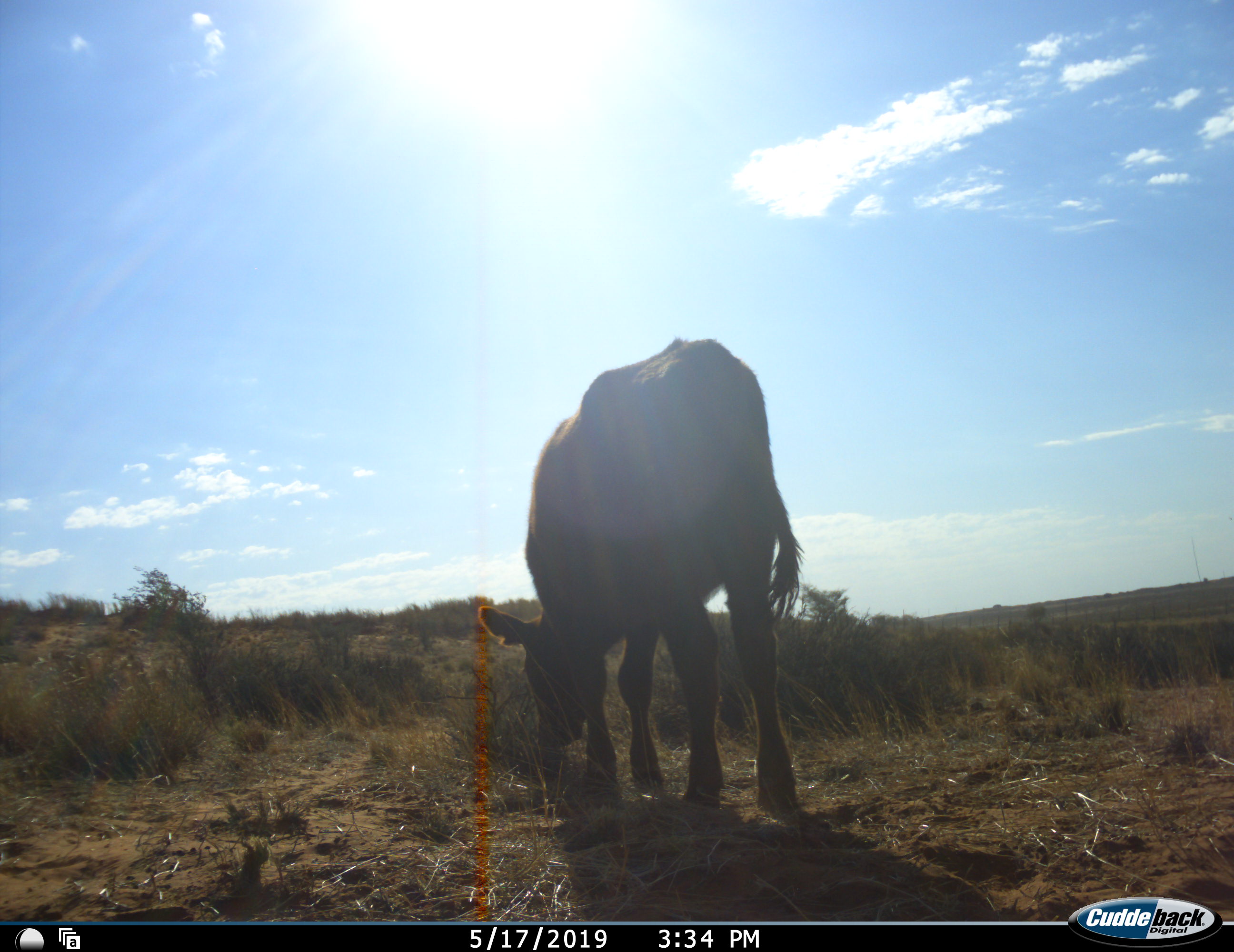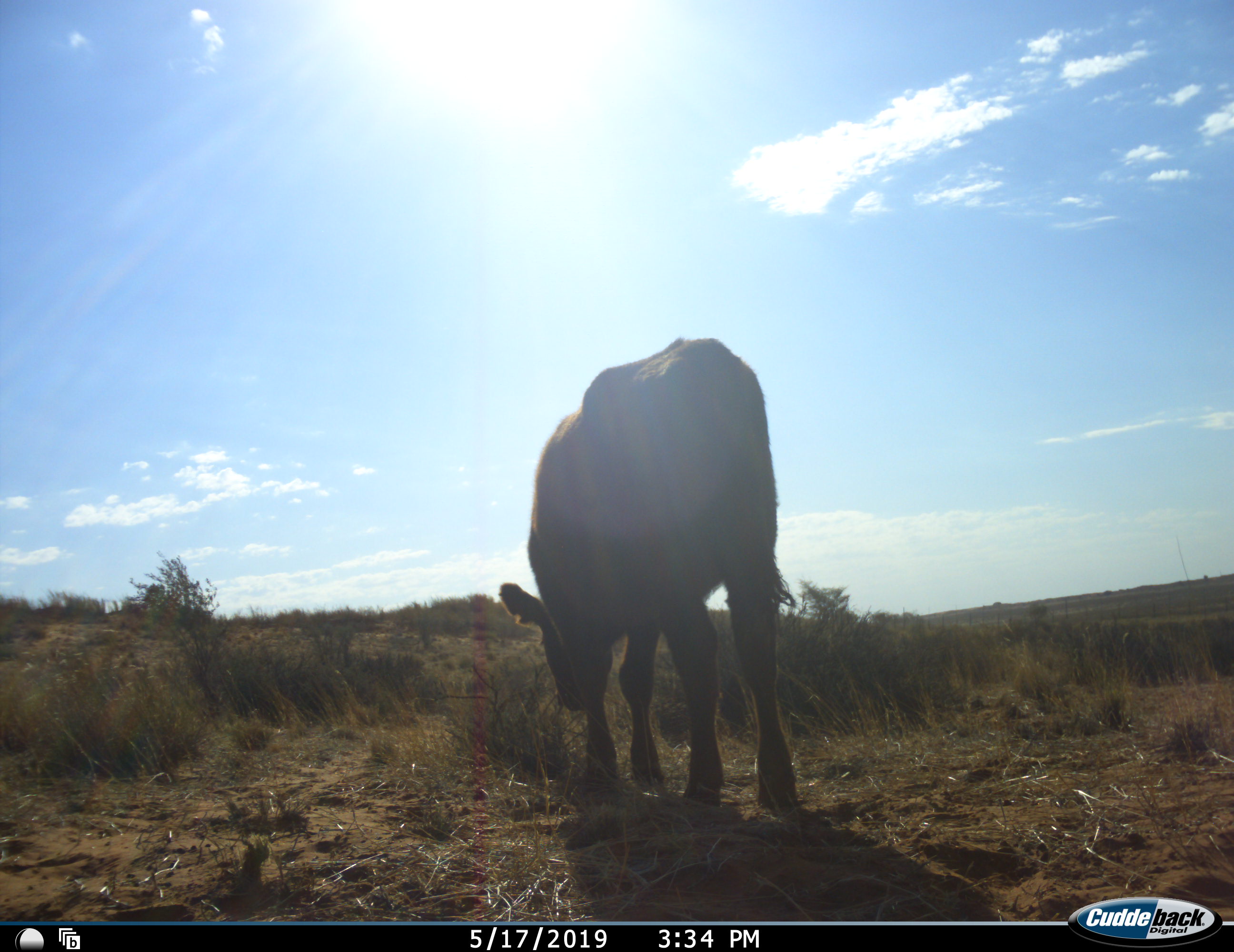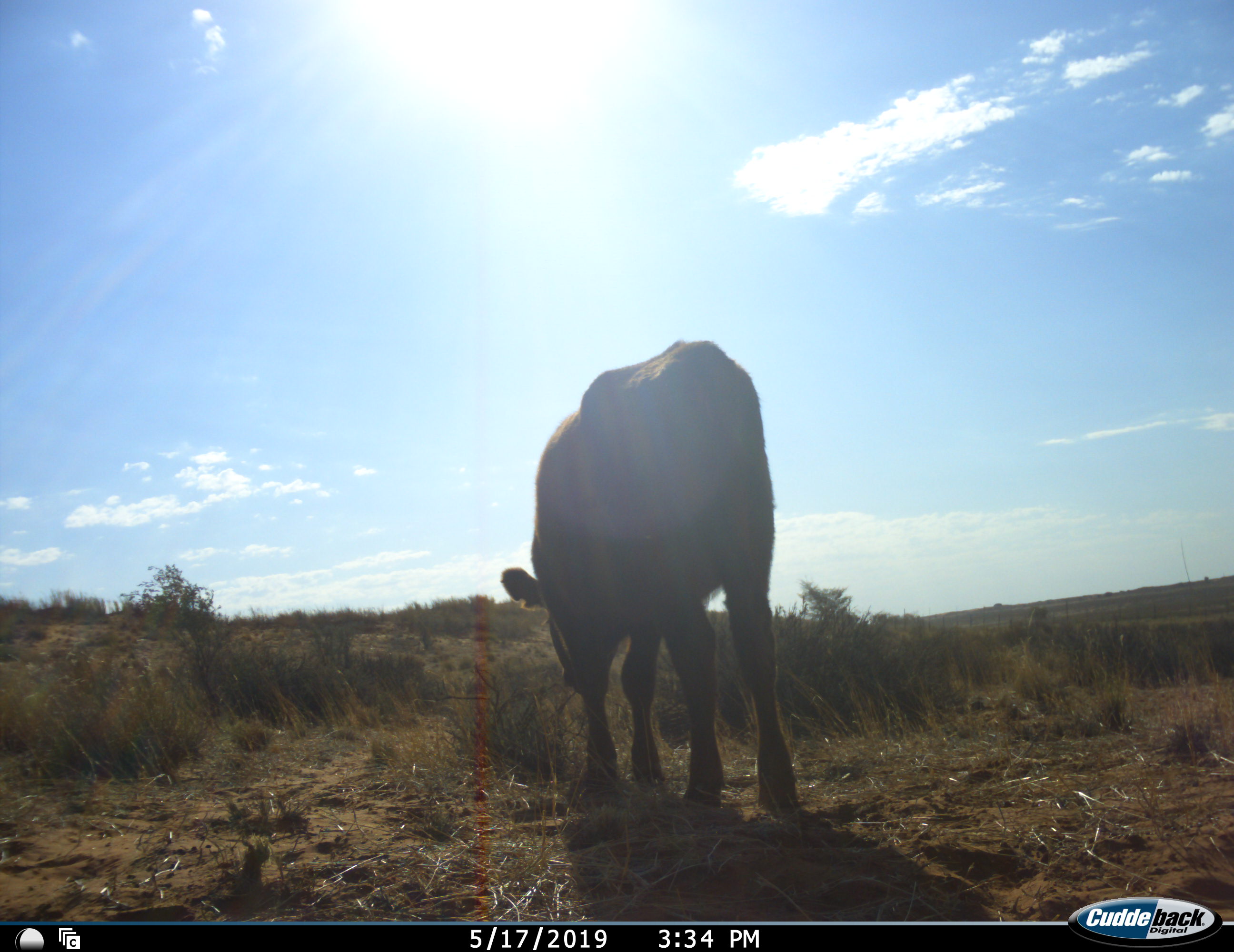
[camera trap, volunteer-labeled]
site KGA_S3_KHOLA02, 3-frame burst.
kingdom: Animalia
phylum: Chordata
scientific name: Vertebrata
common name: domestic animal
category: domesticanimal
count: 1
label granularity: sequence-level